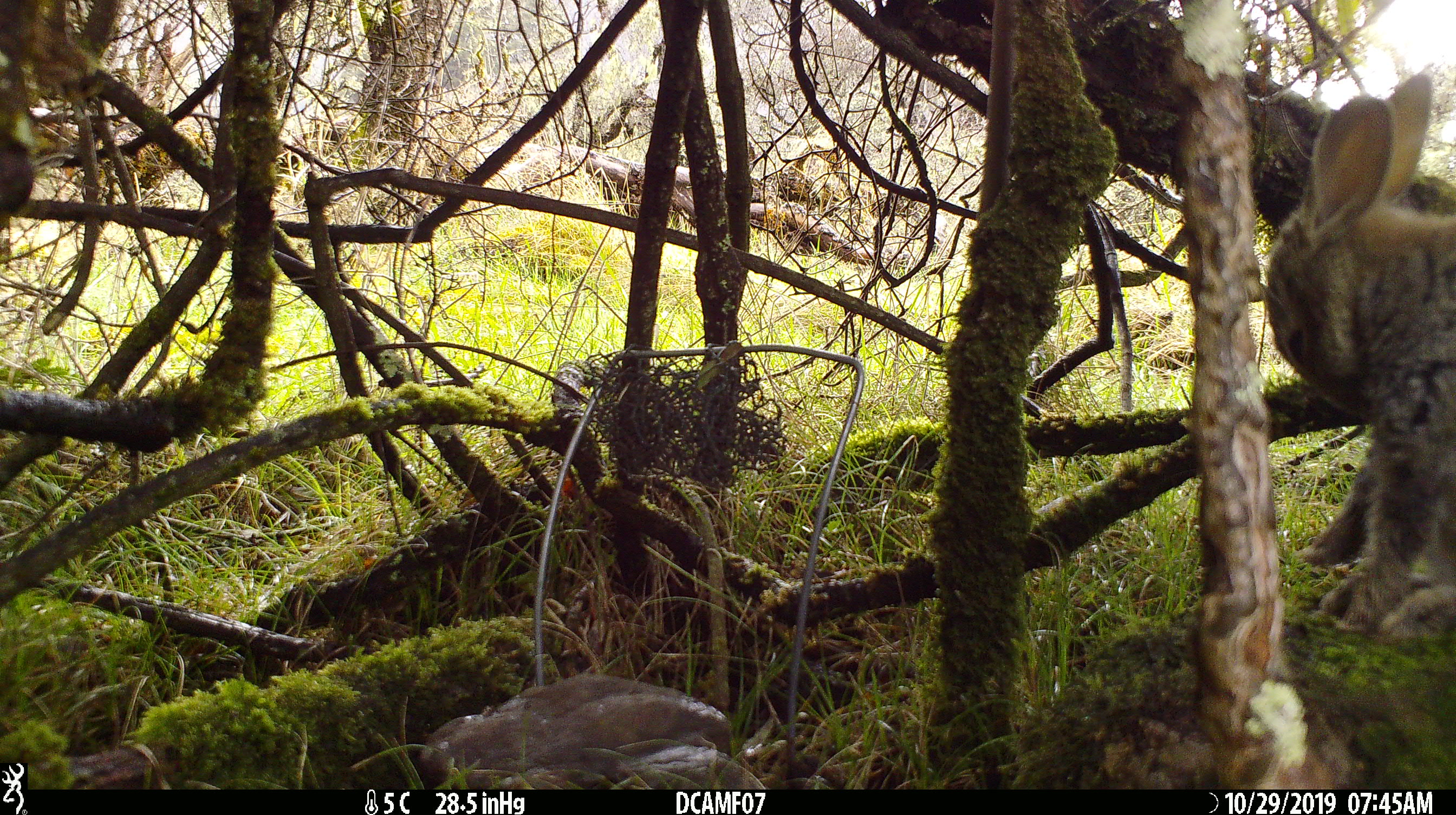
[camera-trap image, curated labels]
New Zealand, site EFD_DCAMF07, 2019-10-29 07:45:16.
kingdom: Animalia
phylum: Chordata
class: Mammalia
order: Lagomorpha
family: Leporidae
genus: Oryctolagus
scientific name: Oryctolagus cuniculus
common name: european rabbit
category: rabbit